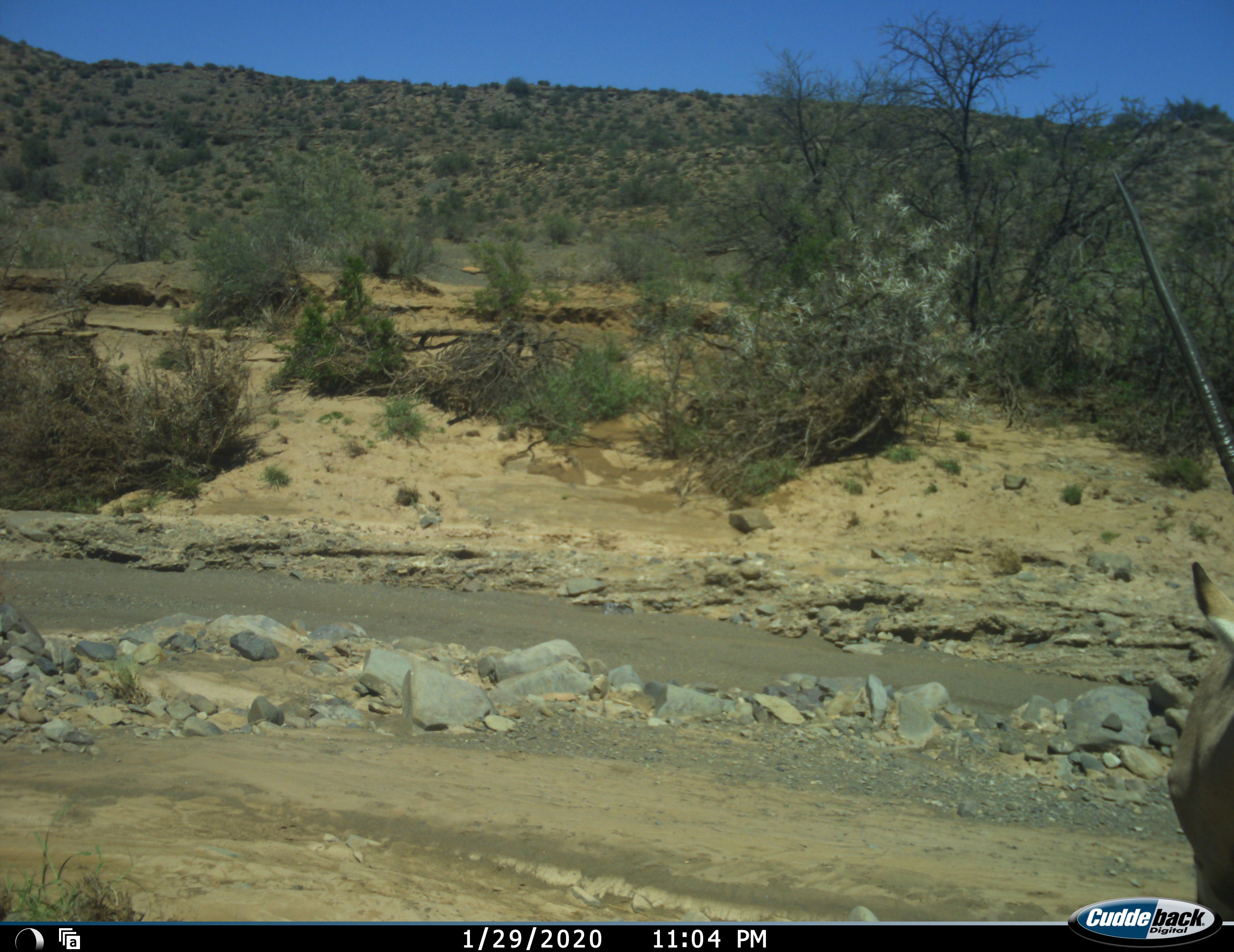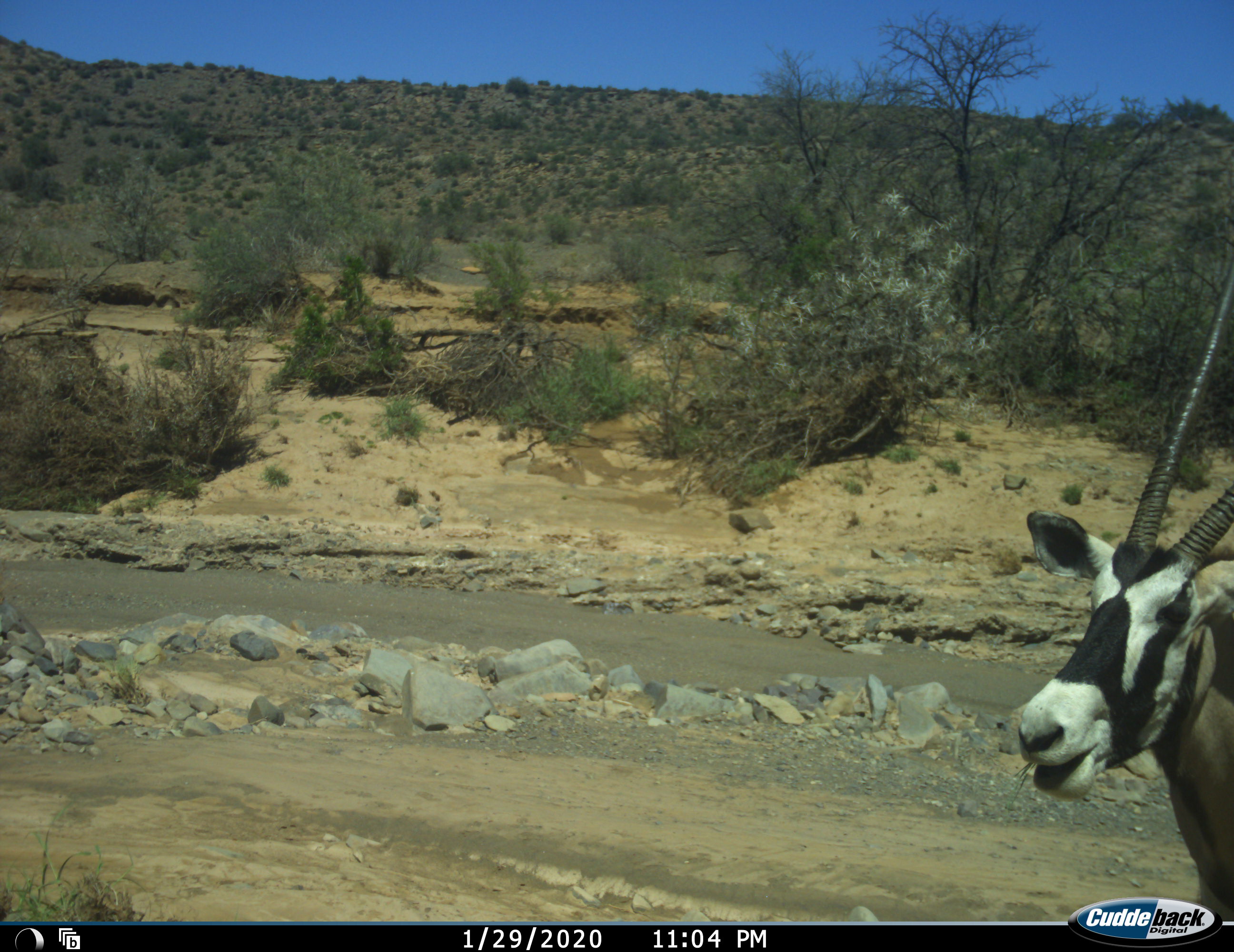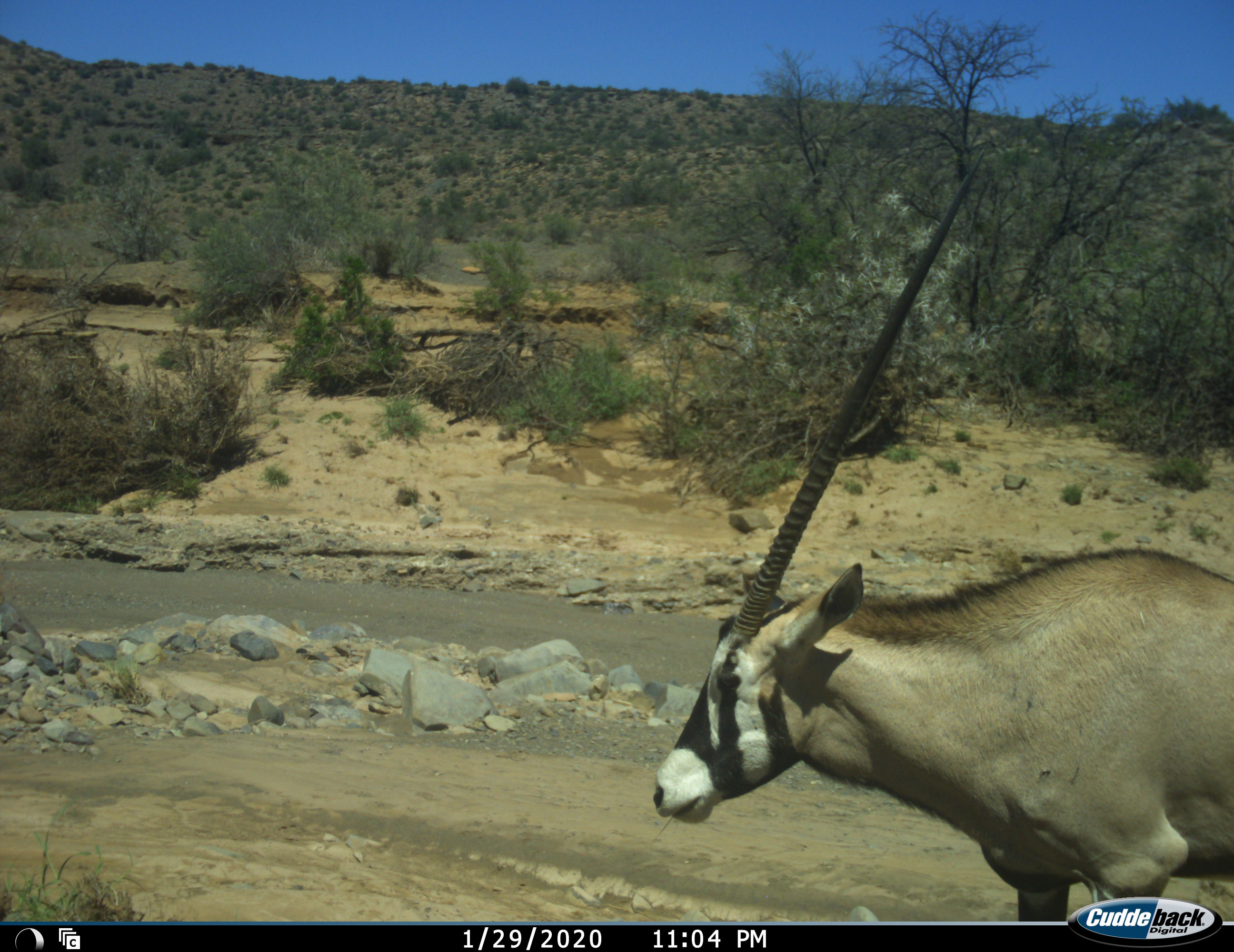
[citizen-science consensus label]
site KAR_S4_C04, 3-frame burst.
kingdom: Animalia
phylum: Chordata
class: Mammalia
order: Artiodactyla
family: Bovidae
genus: Oryx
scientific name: Oryx gazella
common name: gemsbok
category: oryx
Oryx (gemsbok) (Oryx gazella), count 1. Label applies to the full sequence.